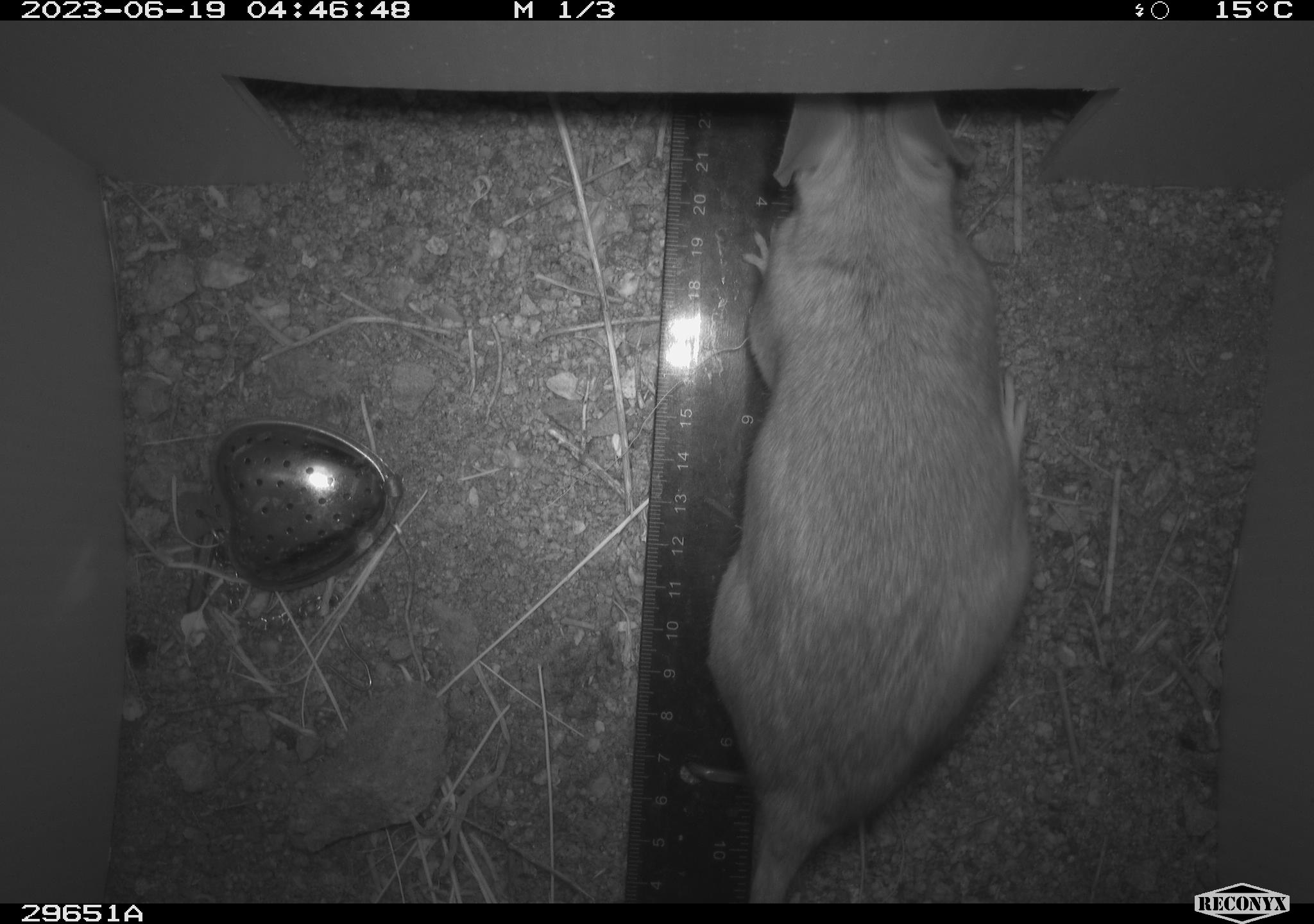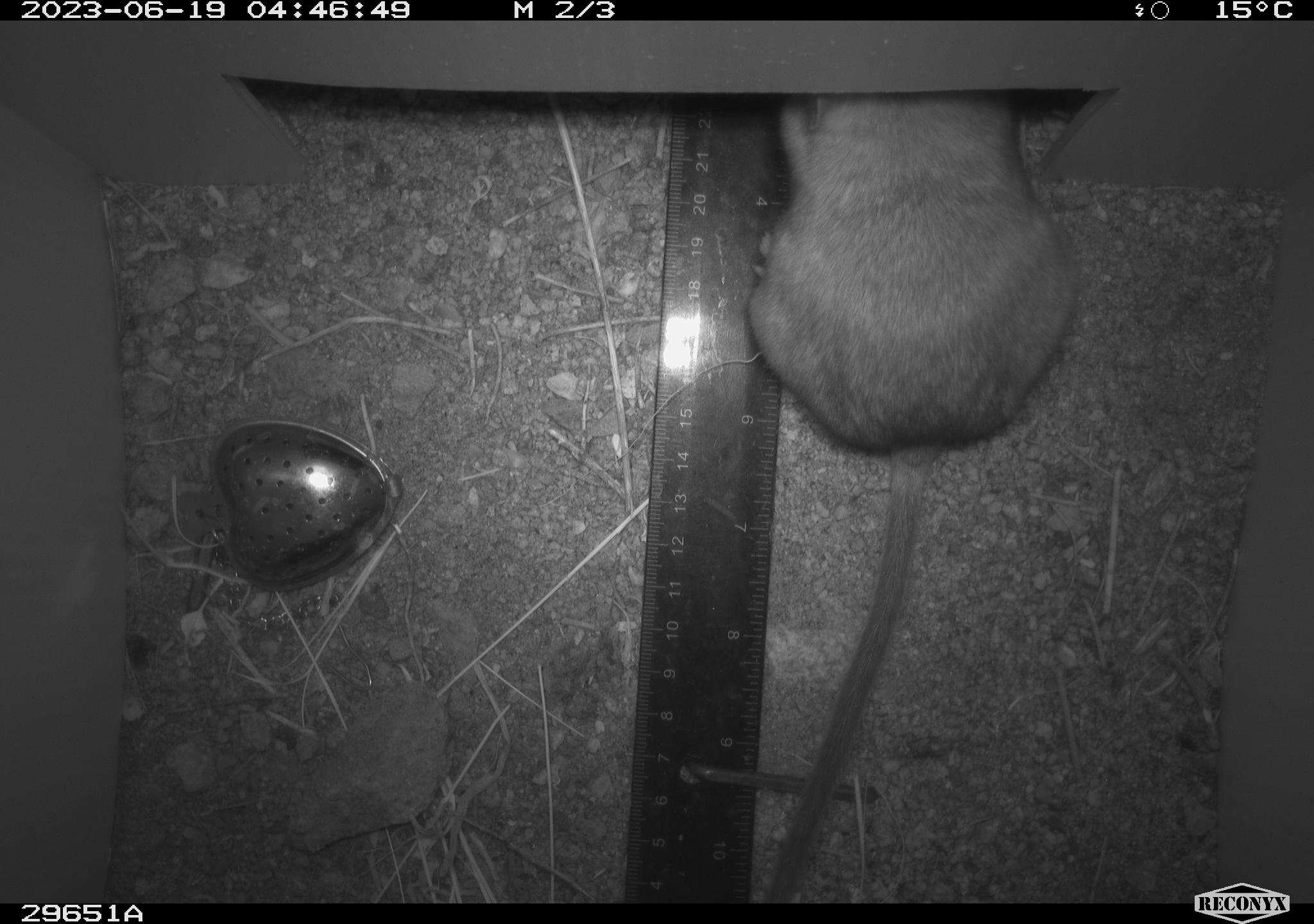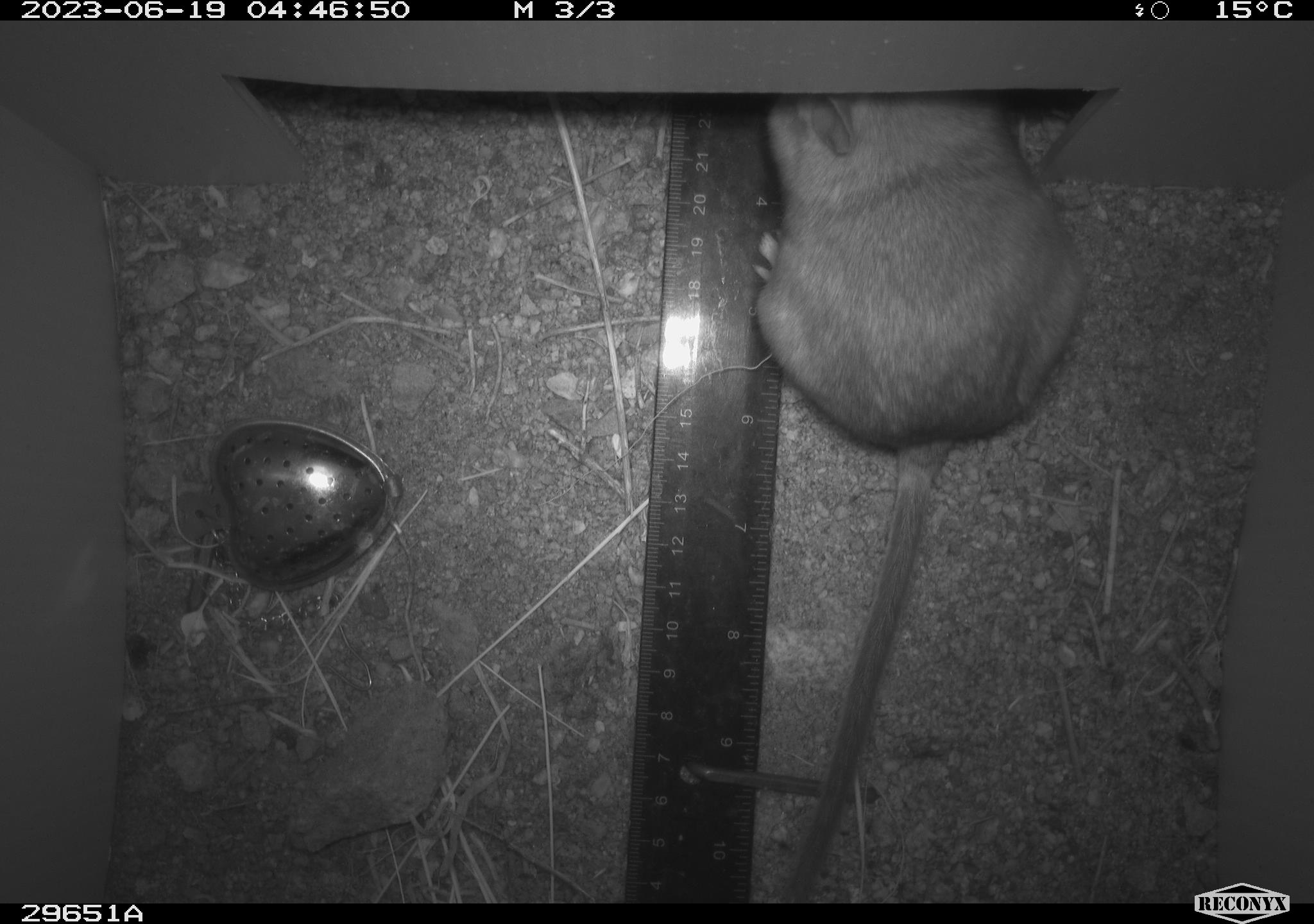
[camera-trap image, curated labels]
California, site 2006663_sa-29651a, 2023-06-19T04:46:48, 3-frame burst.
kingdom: Animalia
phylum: Chordata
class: Mammalia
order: Rodentia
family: Cricetidae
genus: Neotoma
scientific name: Neotoma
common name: pack rat or woodrat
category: neotoma species